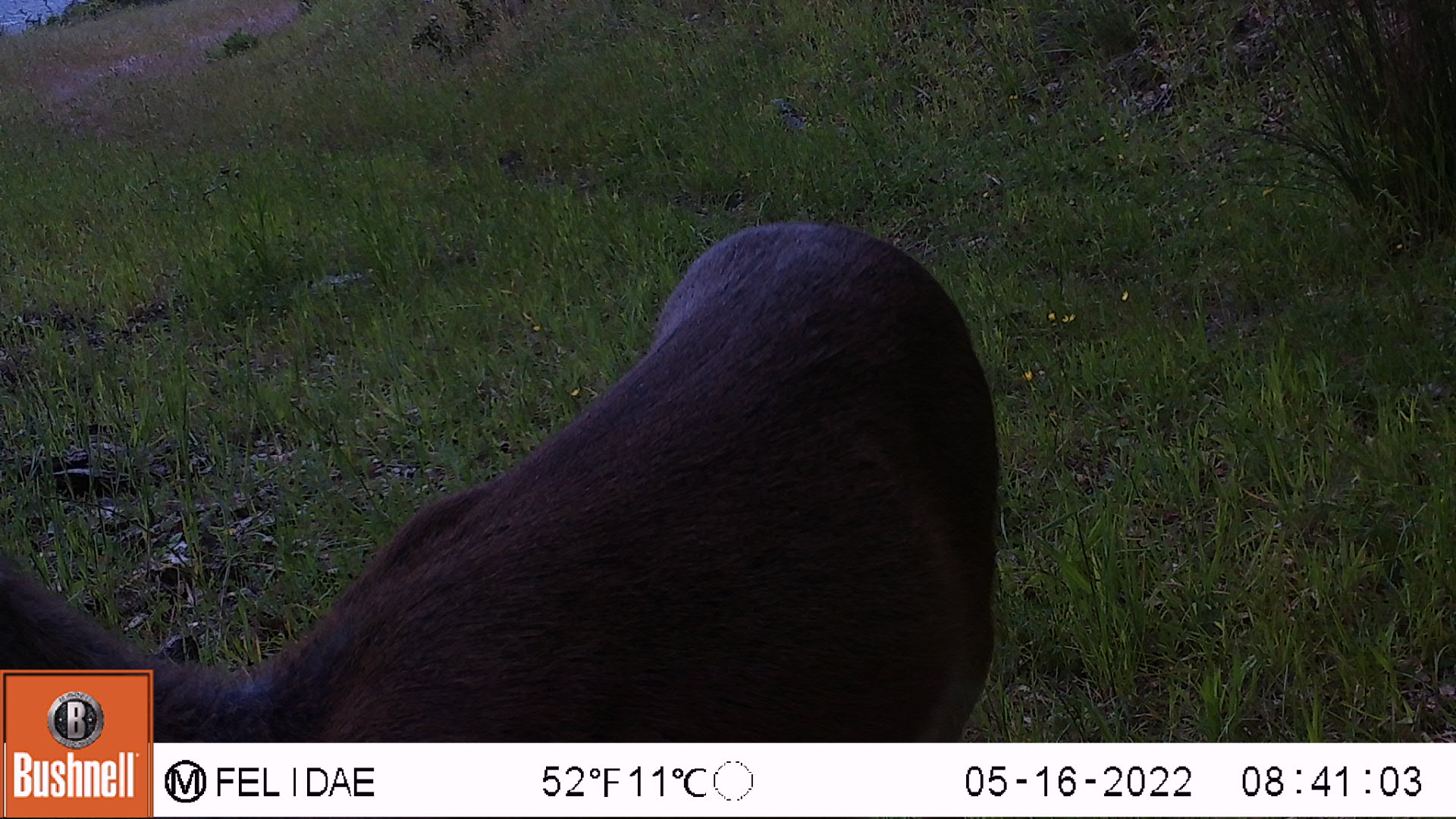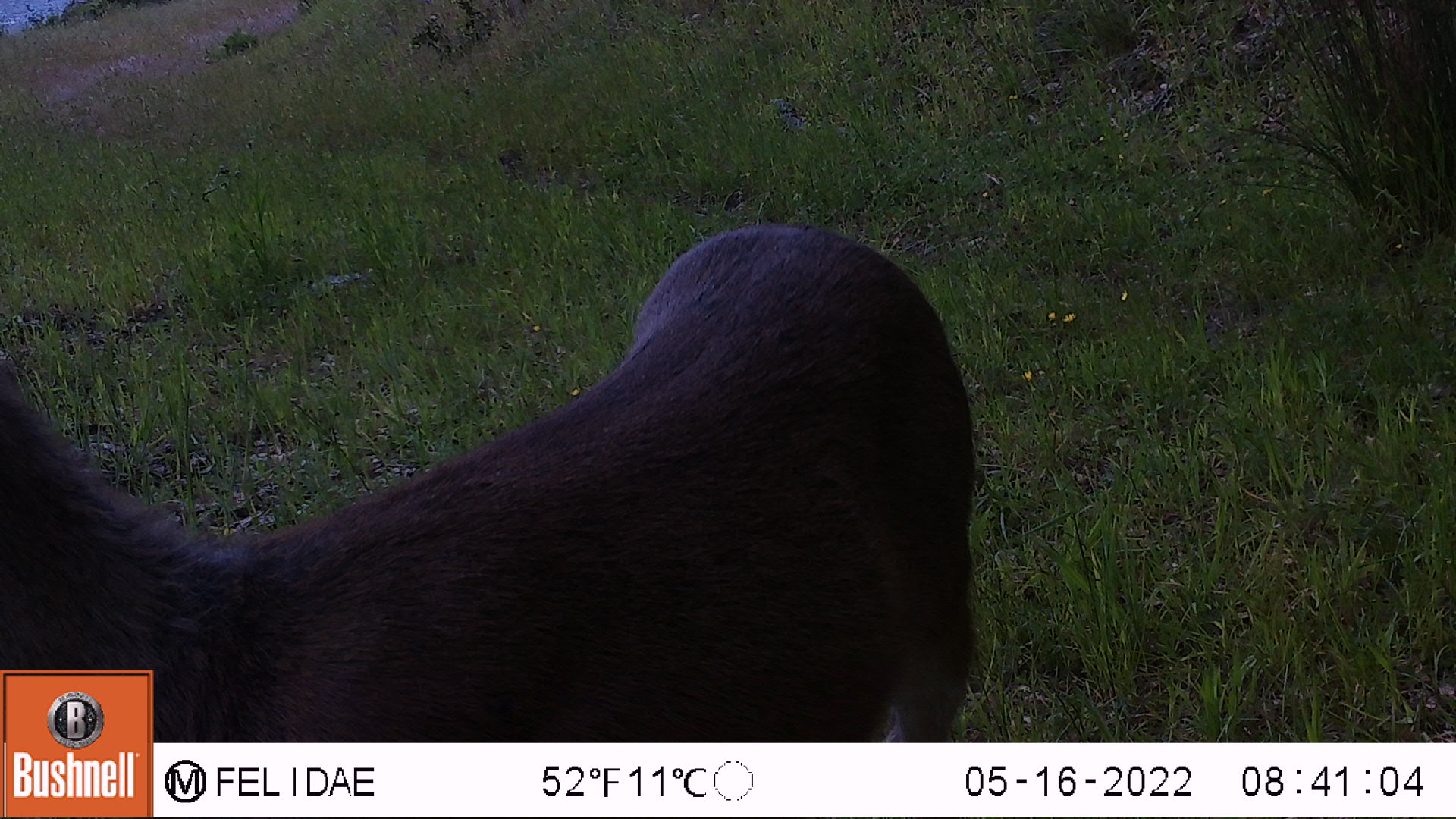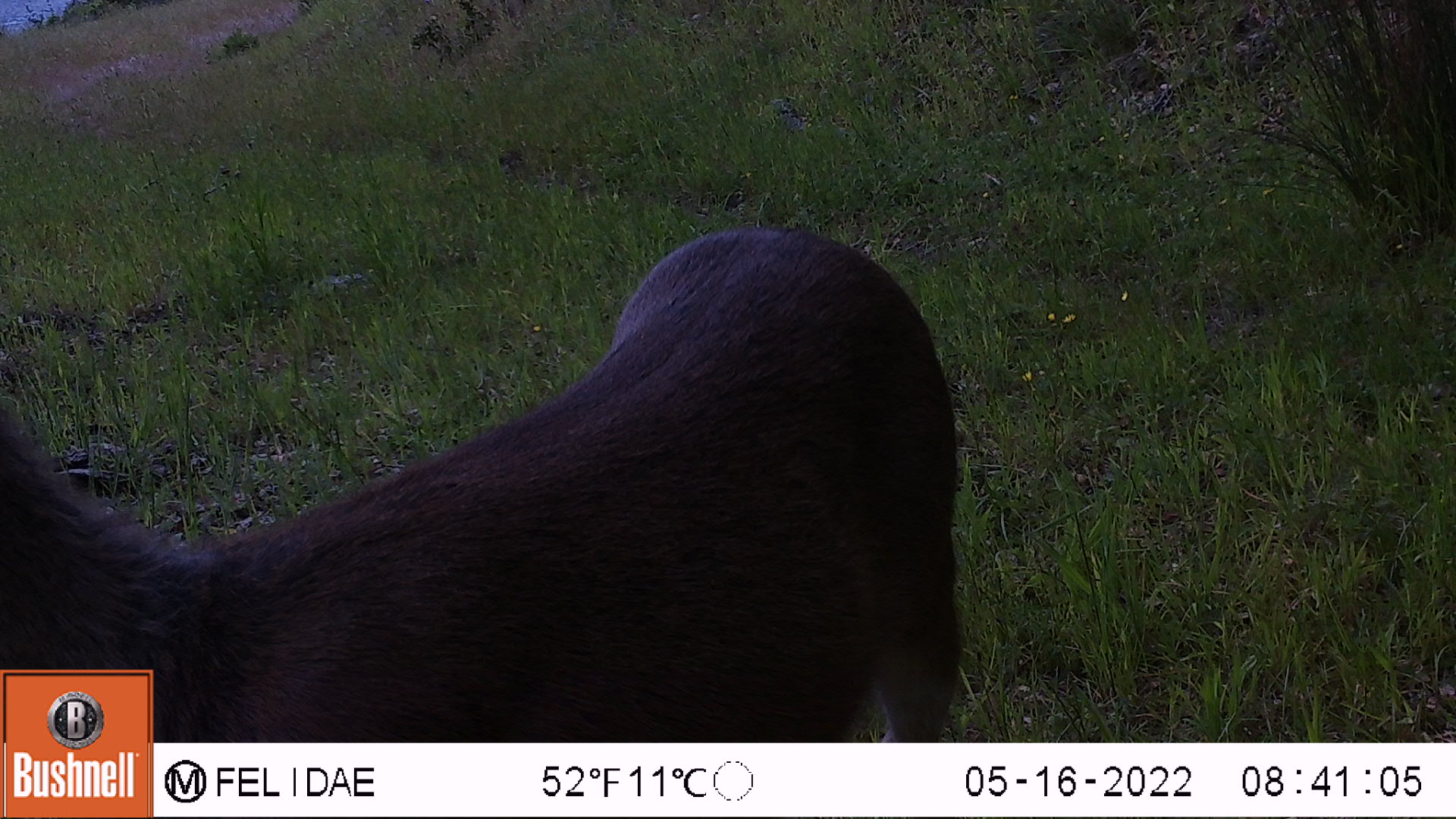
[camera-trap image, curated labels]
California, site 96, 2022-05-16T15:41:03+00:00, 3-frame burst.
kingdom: Animalia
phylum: Chordata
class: Mammalia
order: Artiodactyla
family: Cervidae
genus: Odocoileus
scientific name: Odocoileus hemionus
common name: mule deer